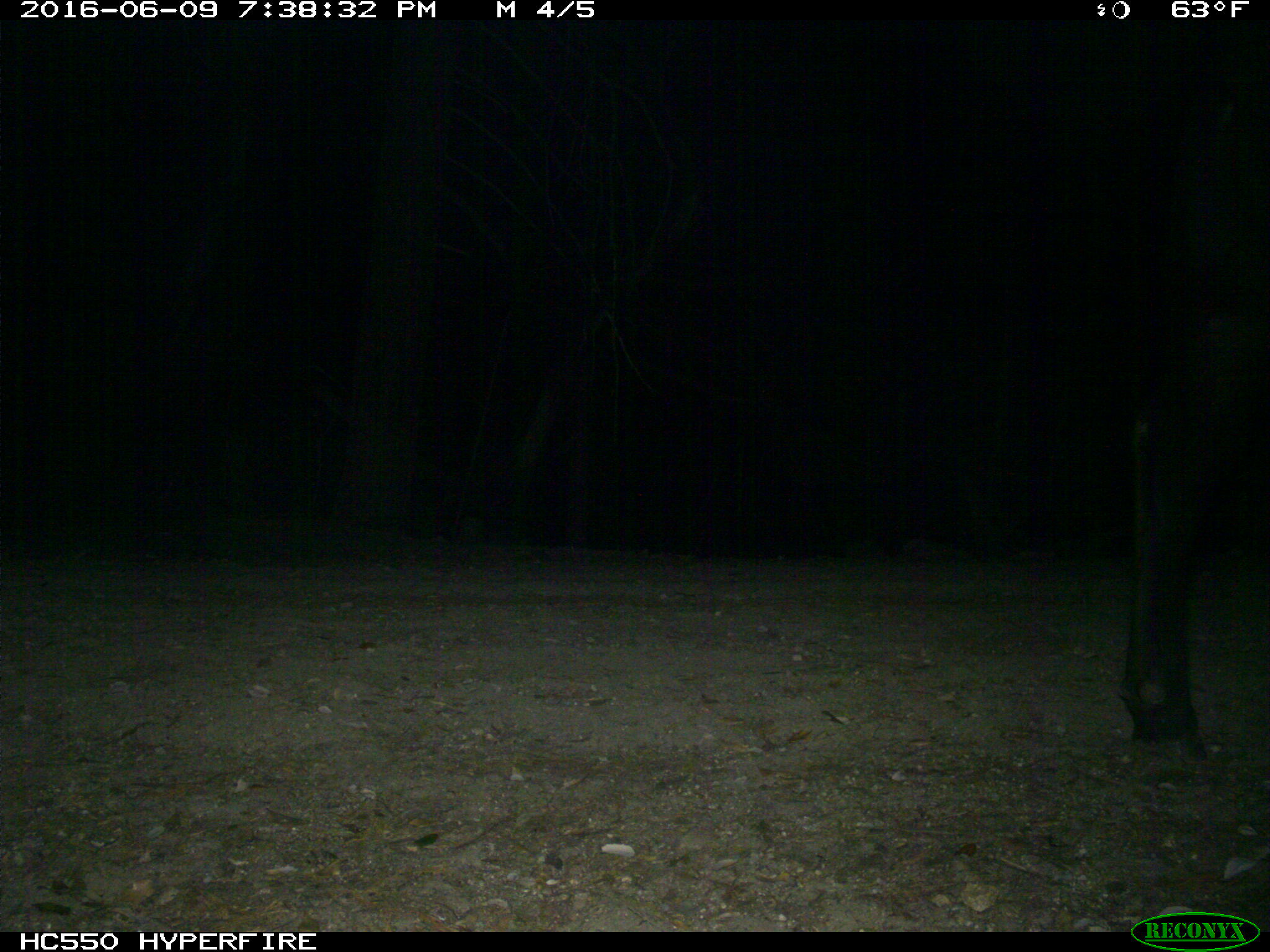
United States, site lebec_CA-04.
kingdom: Animalia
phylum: Chordata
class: Mammalia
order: Artiodactyla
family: Bovidae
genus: Bos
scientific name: Bos taurus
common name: domestic cow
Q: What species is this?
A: Bos taurus (domestic cow).